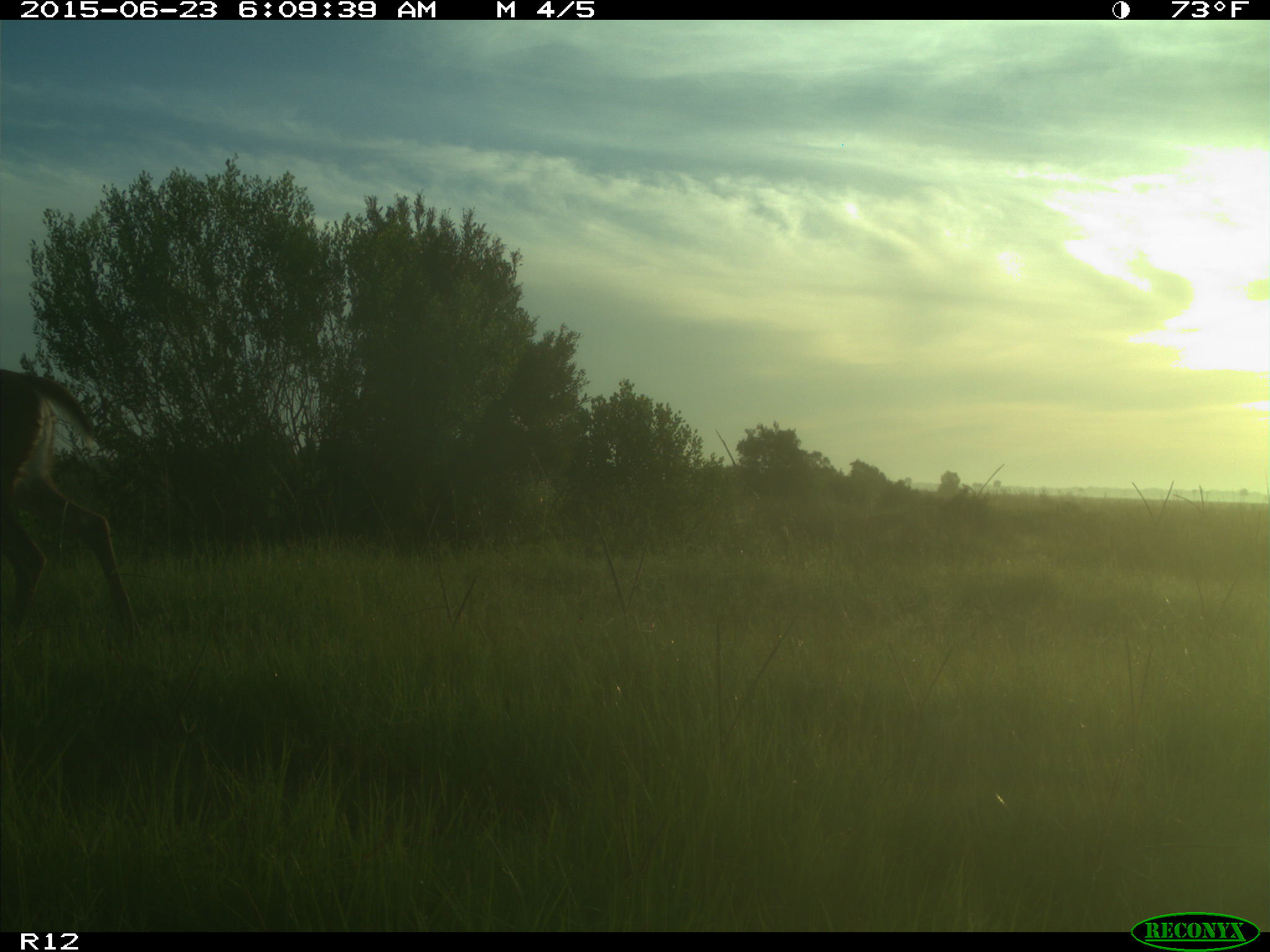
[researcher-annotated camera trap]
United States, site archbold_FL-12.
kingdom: Animalia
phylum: Chordata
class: Mammalia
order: Artiodactyla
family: Cervidae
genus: Odocoileus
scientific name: Odocoileus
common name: deer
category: unidentified deer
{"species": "unidentified deer (deer) (Odocoileus)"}